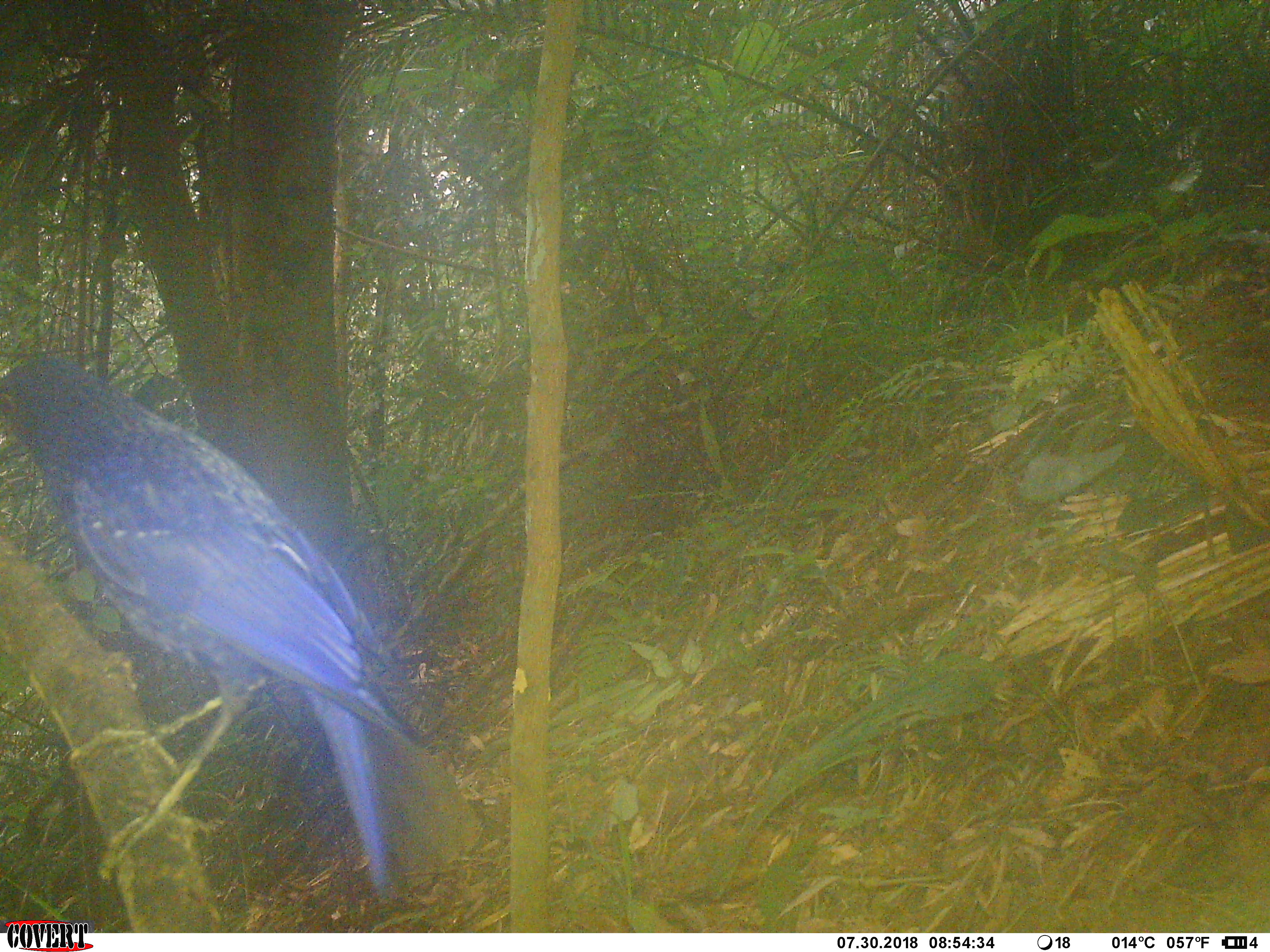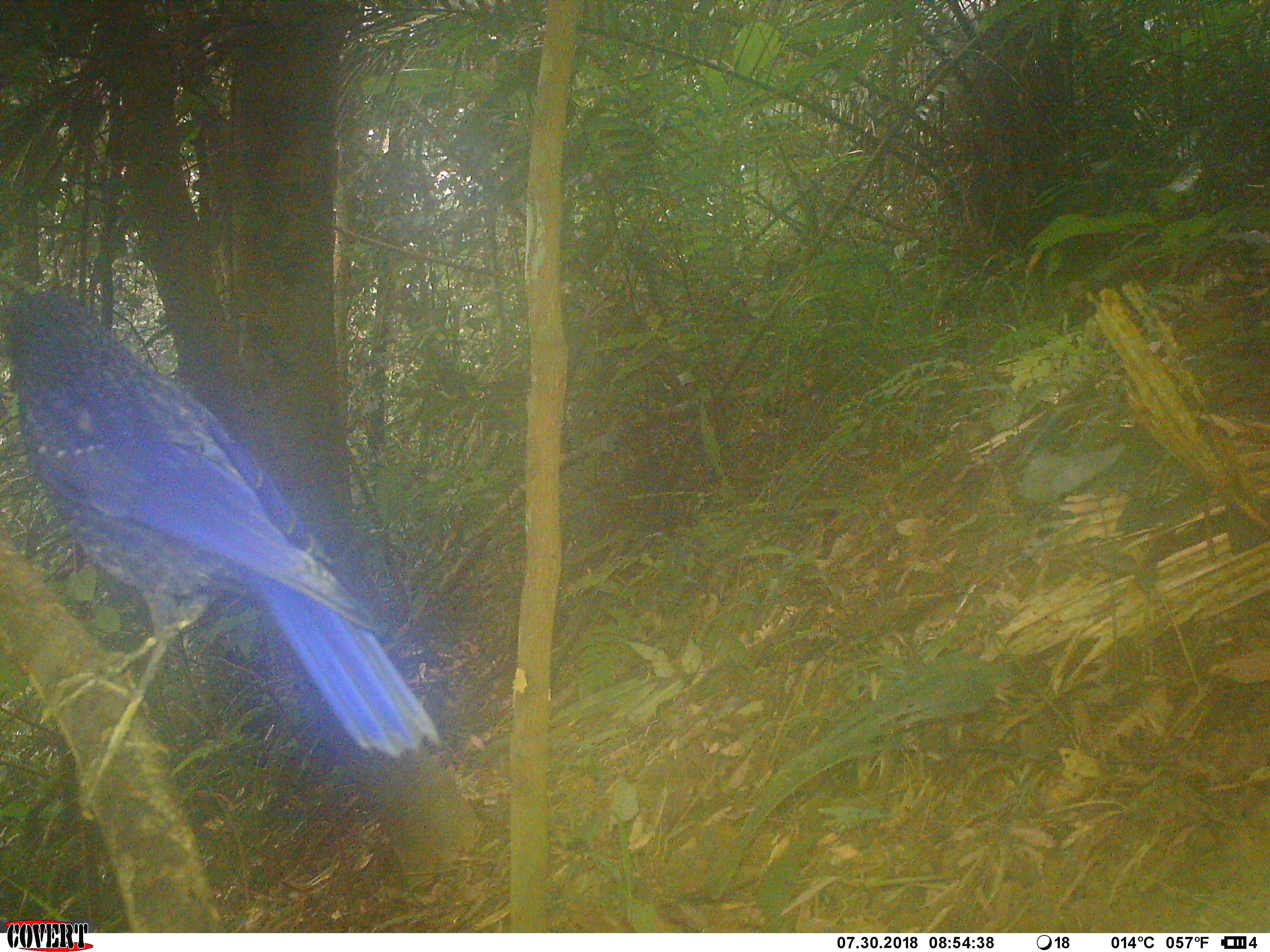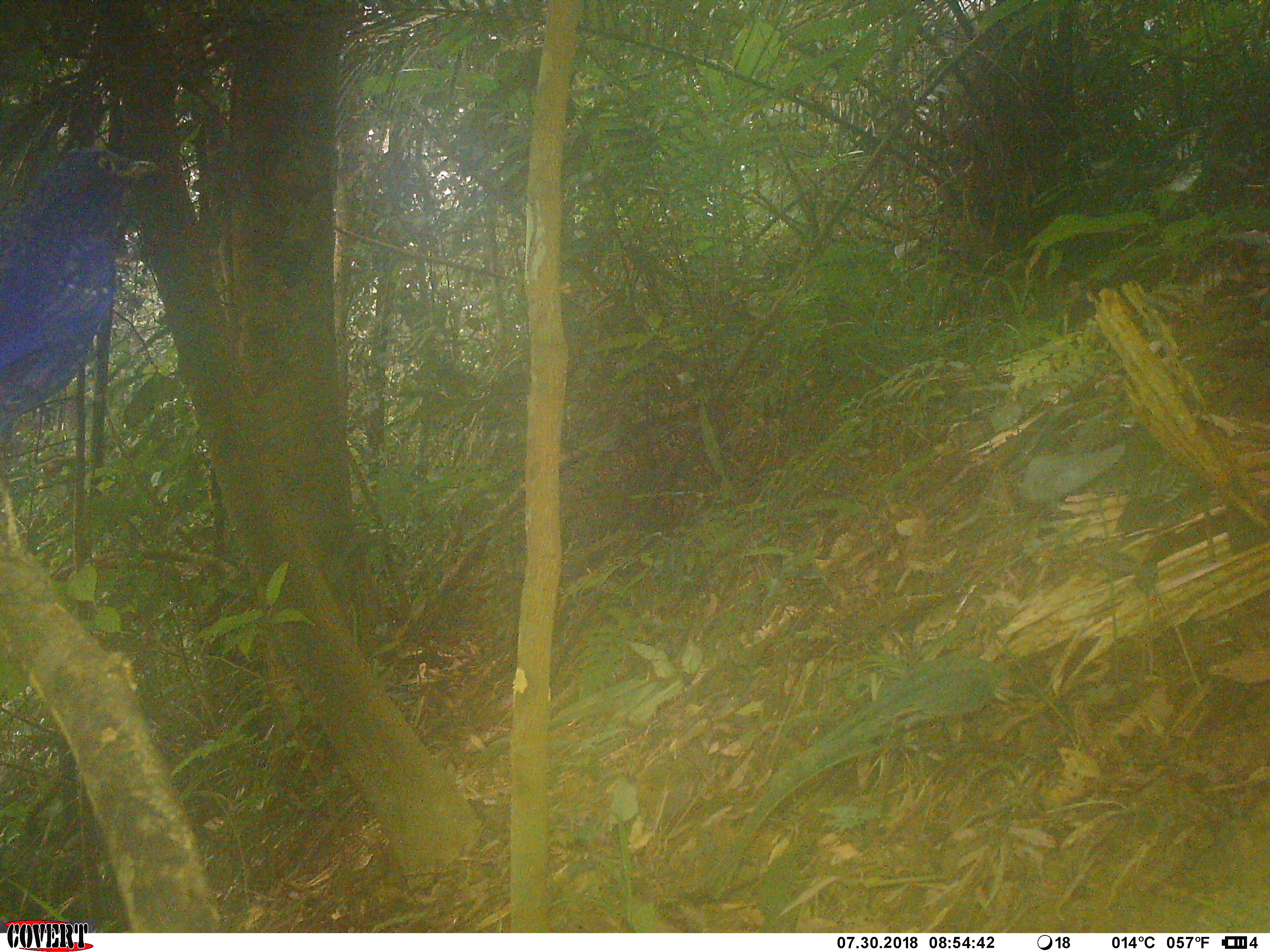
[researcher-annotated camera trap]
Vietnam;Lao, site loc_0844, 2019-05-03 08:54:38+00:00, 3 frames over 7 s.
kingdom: Animalia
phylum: Chordata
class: Aves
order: Passeriformes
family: Muscicapidae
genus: Myophonus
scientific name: Myophonus caeruleus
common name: blue whistling thrush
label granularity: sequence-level